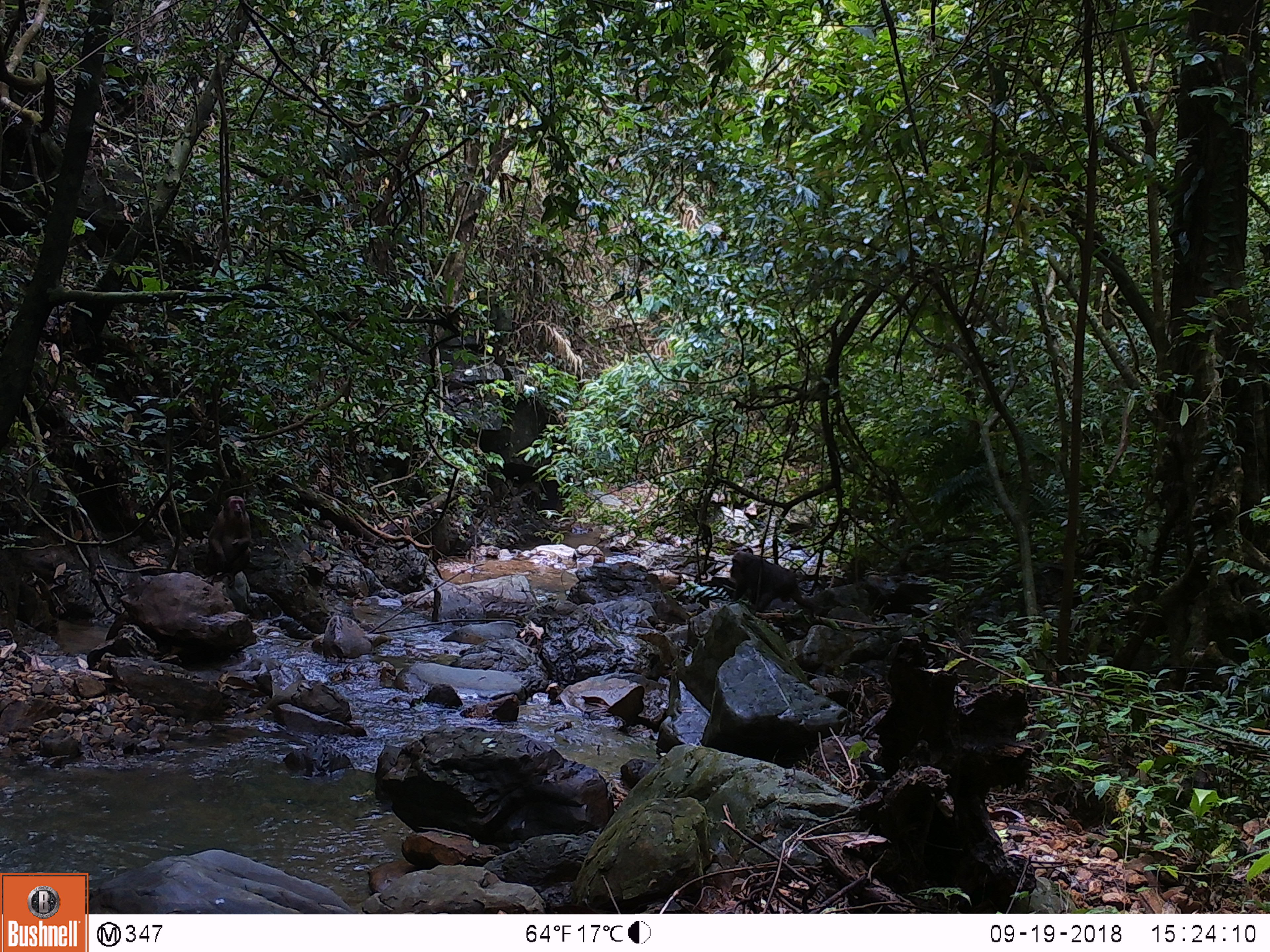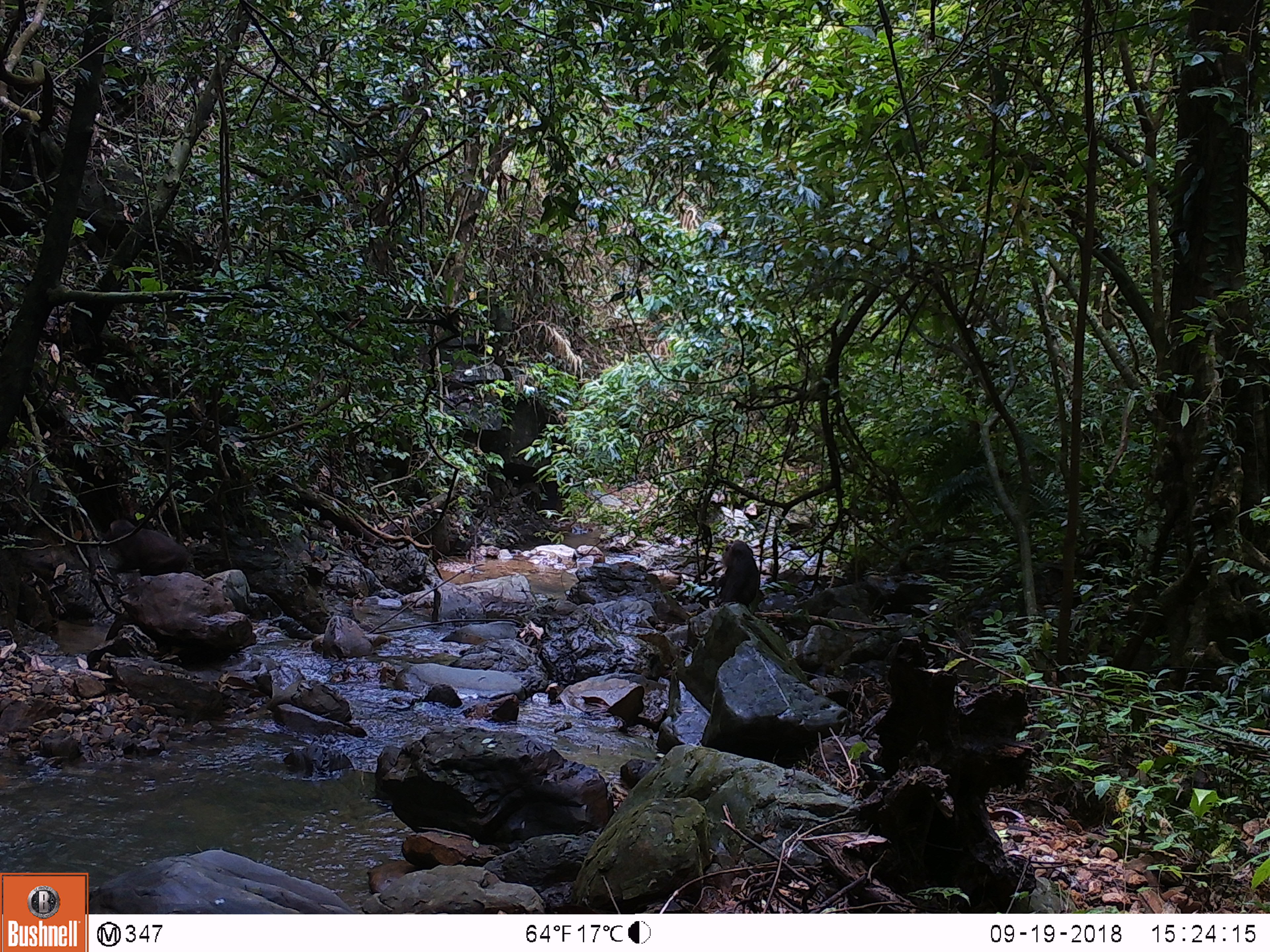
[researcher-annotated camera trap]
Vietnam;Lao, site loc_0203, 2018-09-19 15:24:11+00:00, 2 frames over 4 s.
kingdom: Animalia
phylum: Chordata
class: Mammalia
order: Primates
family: Cercopithecidae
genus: Macaca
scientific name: Macaca arctoides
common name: stump-tailed macaque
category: stump tailed macaque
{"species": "stump tailed macaque (stump-tailed macaque) (Macaca arctoides)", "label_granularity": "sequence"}